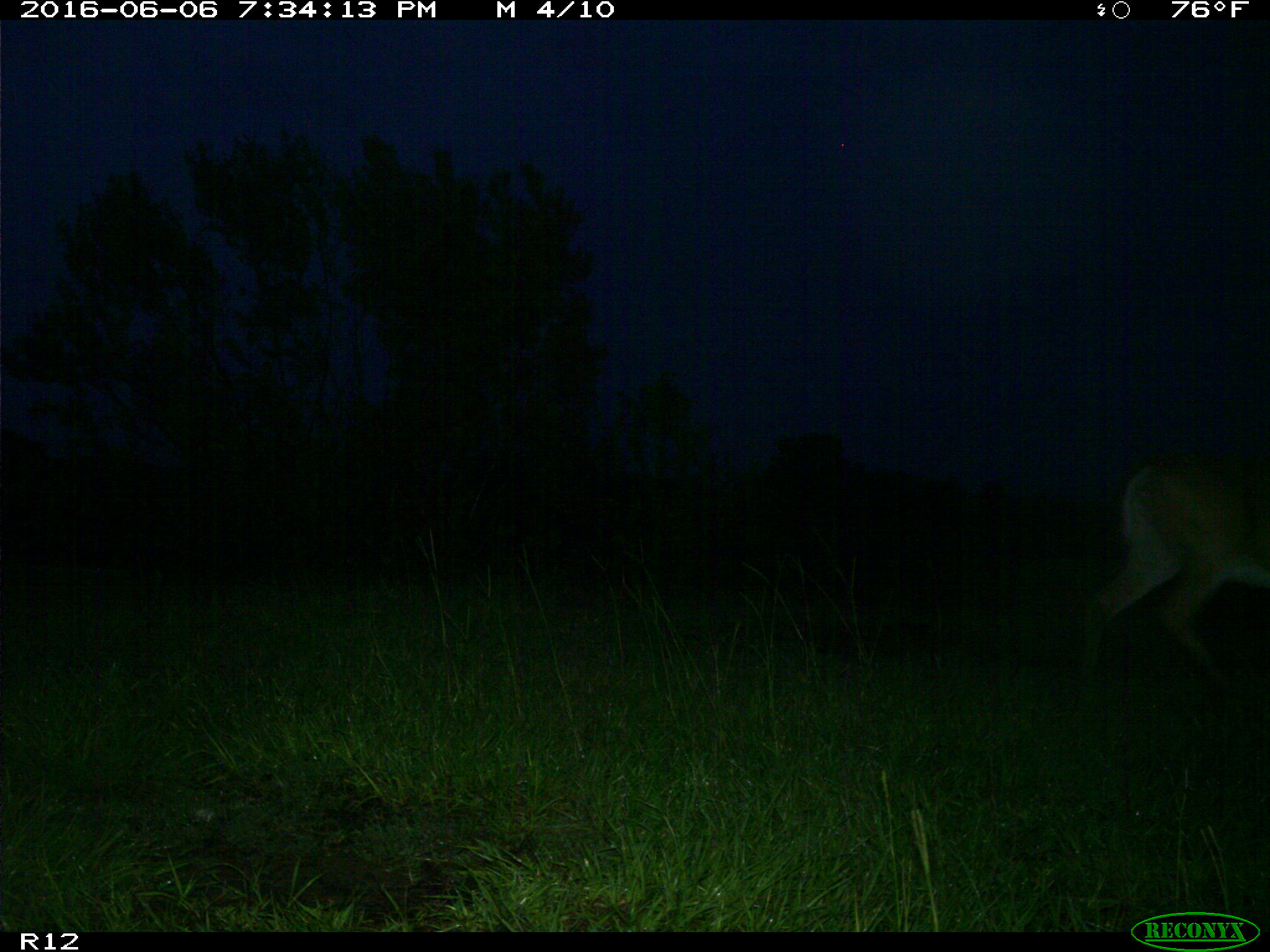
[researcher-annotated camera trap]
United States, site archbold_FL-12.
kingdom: Animalia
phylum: Chordata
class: Mammalia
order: Artiodactyla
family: Cervidae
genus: Odocoileus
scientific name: Odocoileus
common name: deer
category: unidentified deer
Unidentified deer (deer) (Odocoileus).